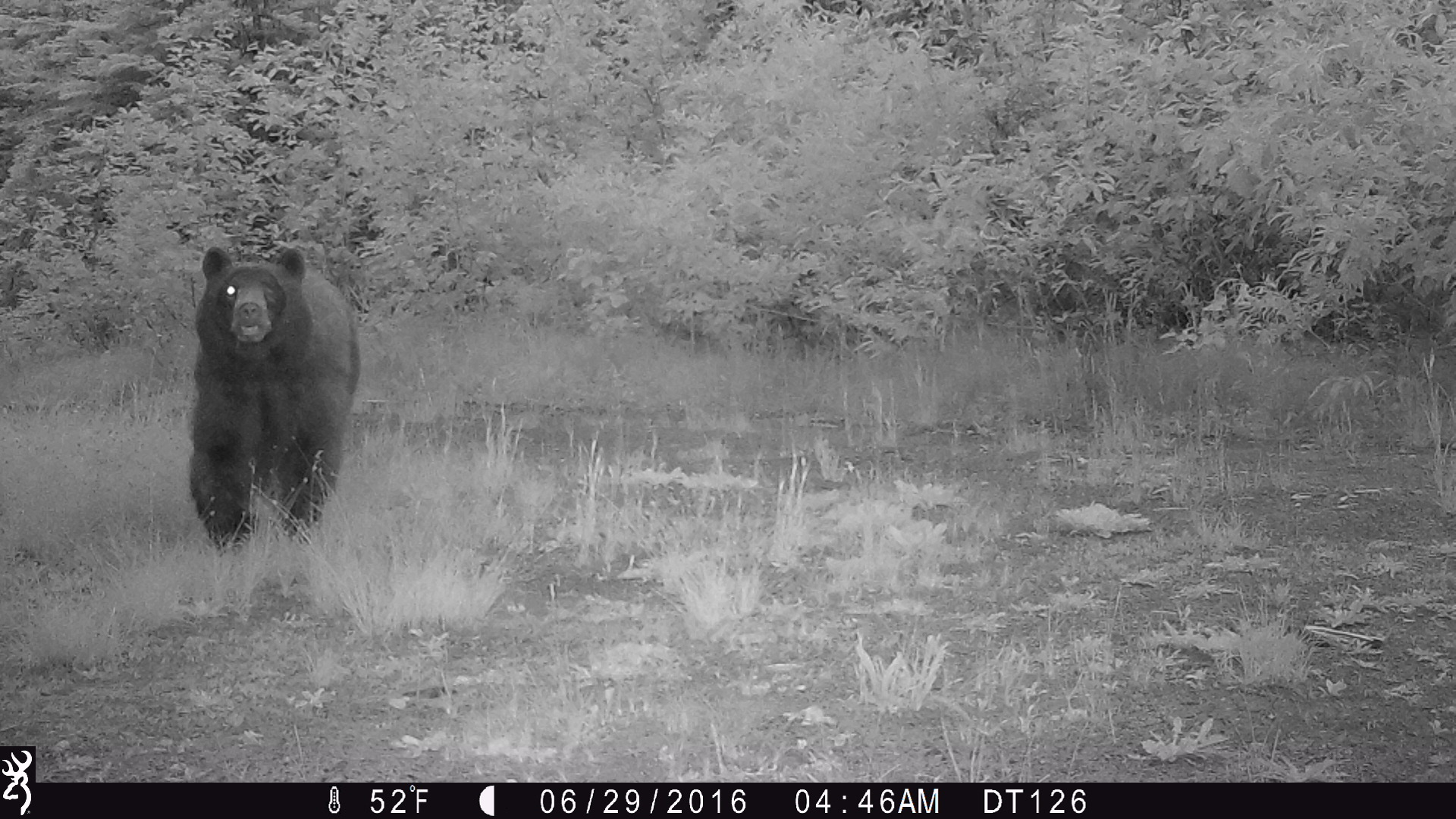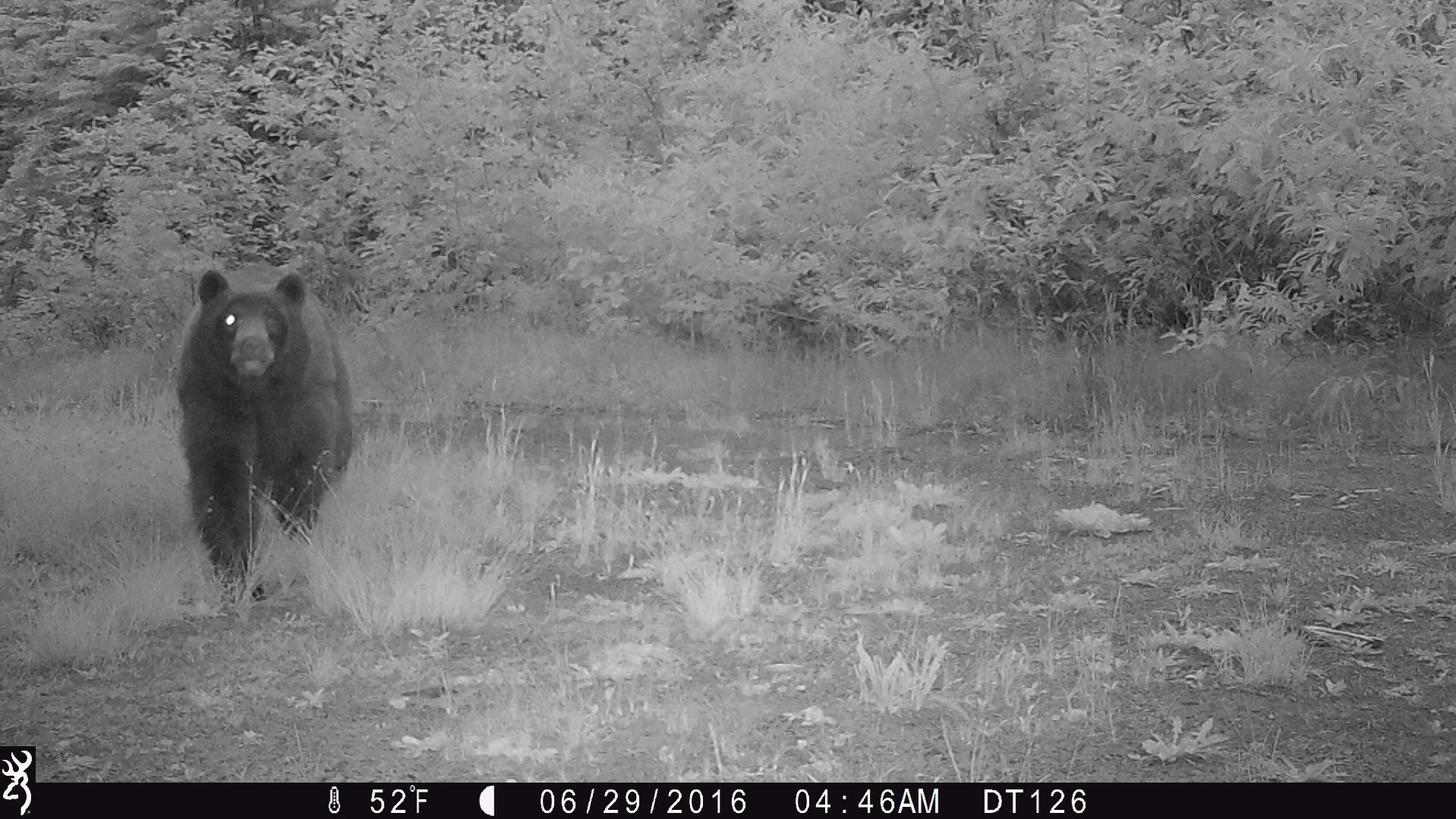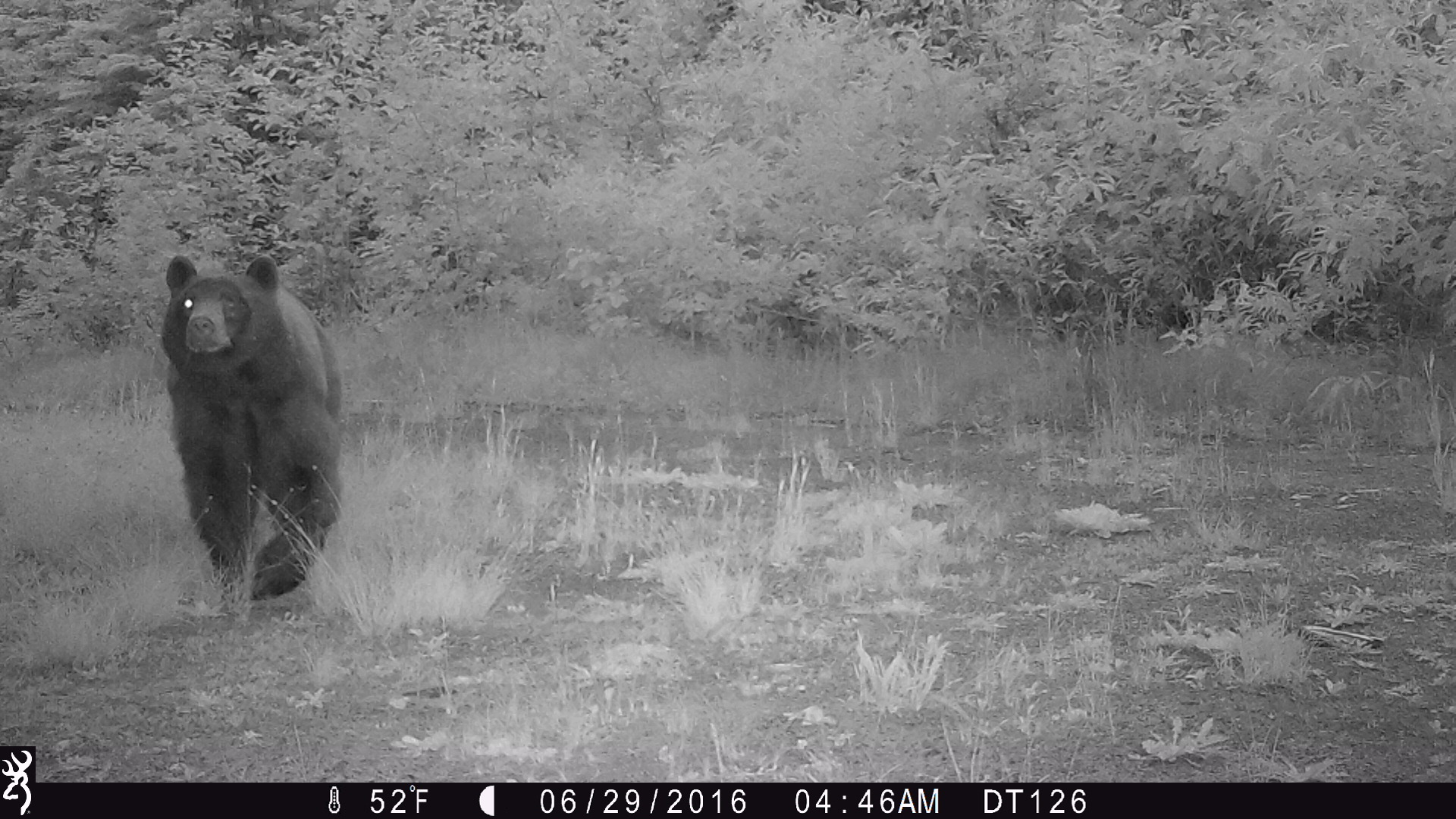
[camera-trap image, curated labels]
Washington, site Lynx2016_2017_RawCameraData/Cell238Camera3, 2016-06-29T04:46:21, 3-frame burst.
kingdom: Animalia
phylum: Chordata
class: Mammalia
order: Carnivora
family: Ursidae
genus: Ursus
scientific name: Ursus americanus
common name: american black bear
Ursus americanus (american black bear). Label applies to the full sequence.